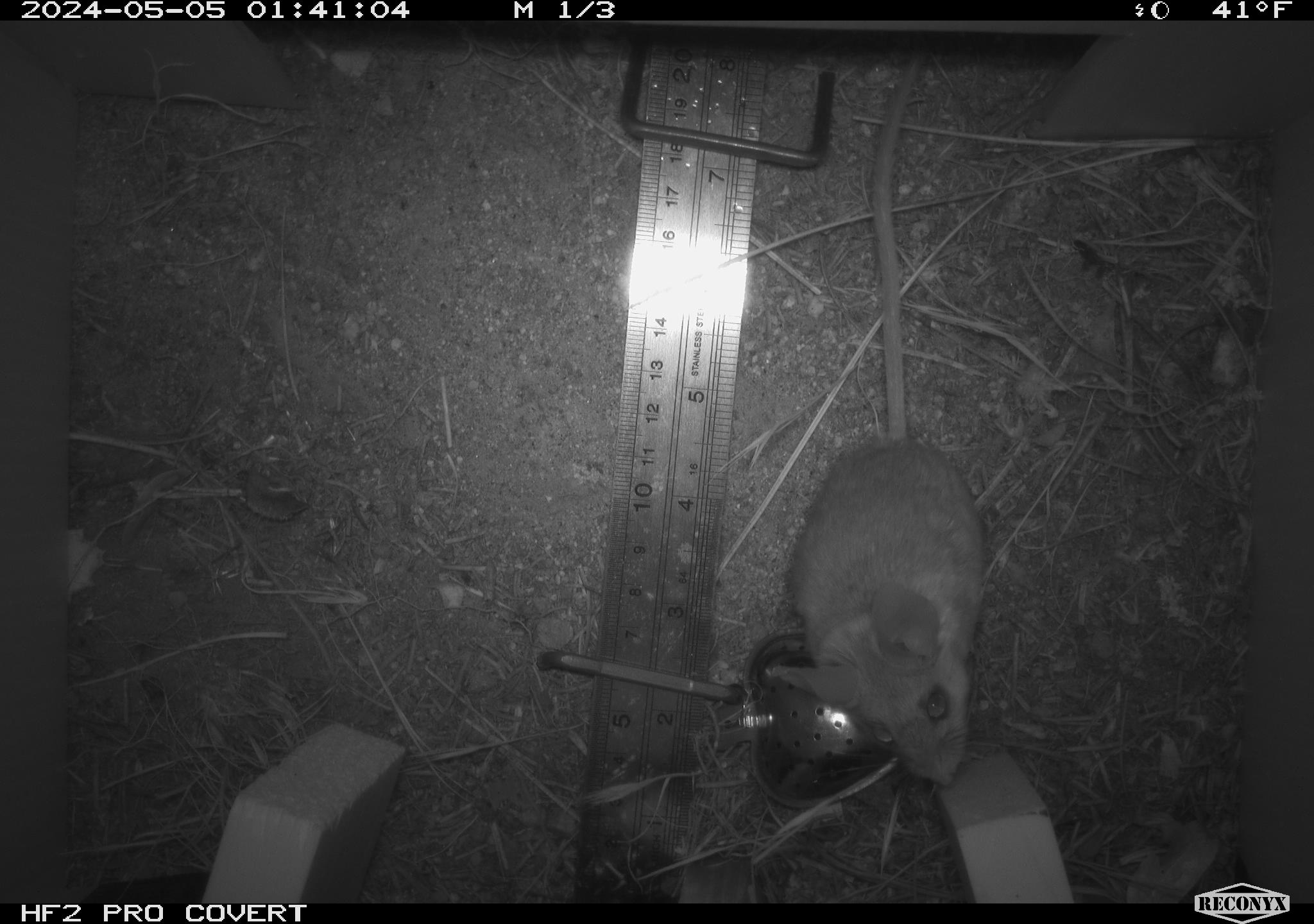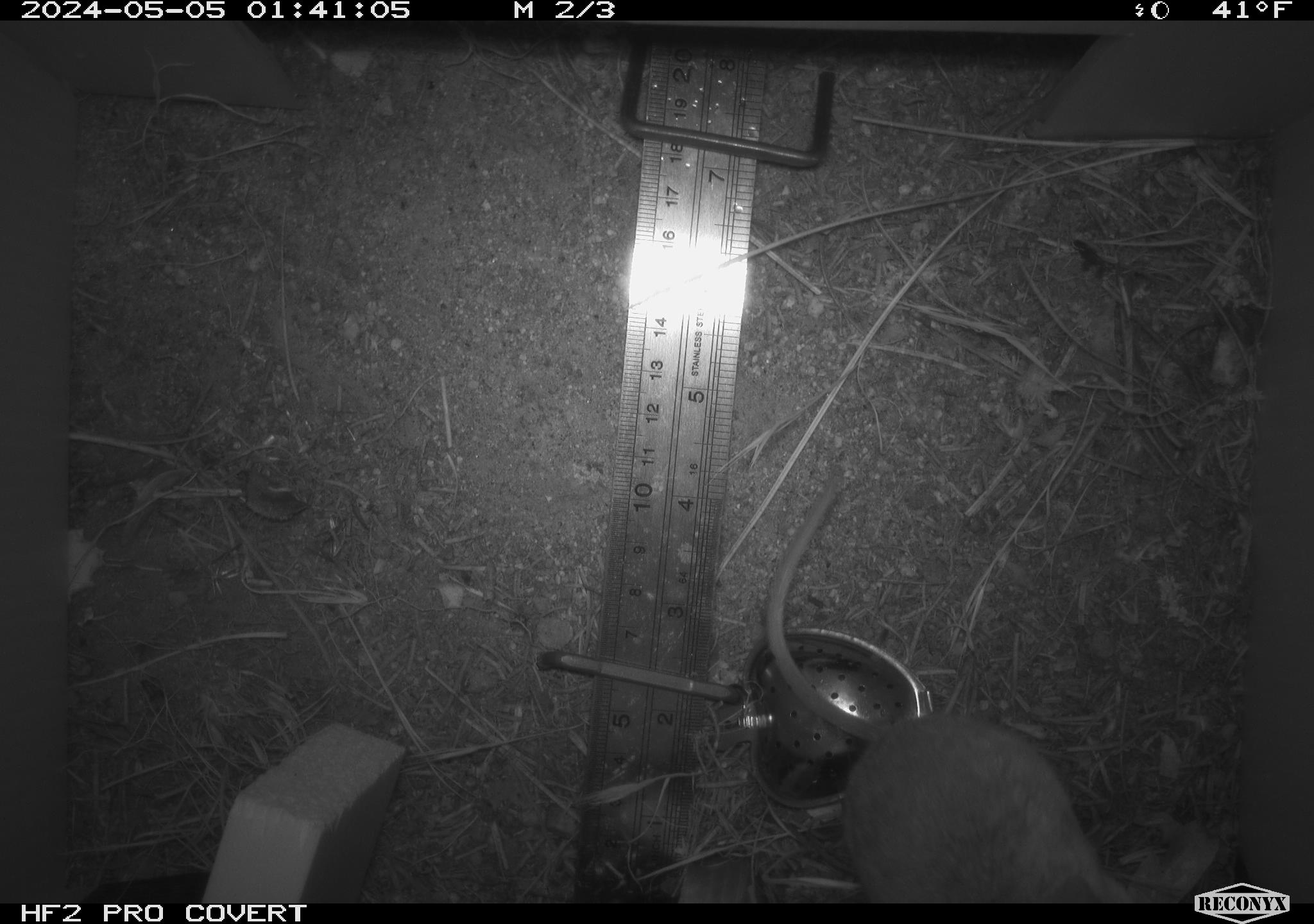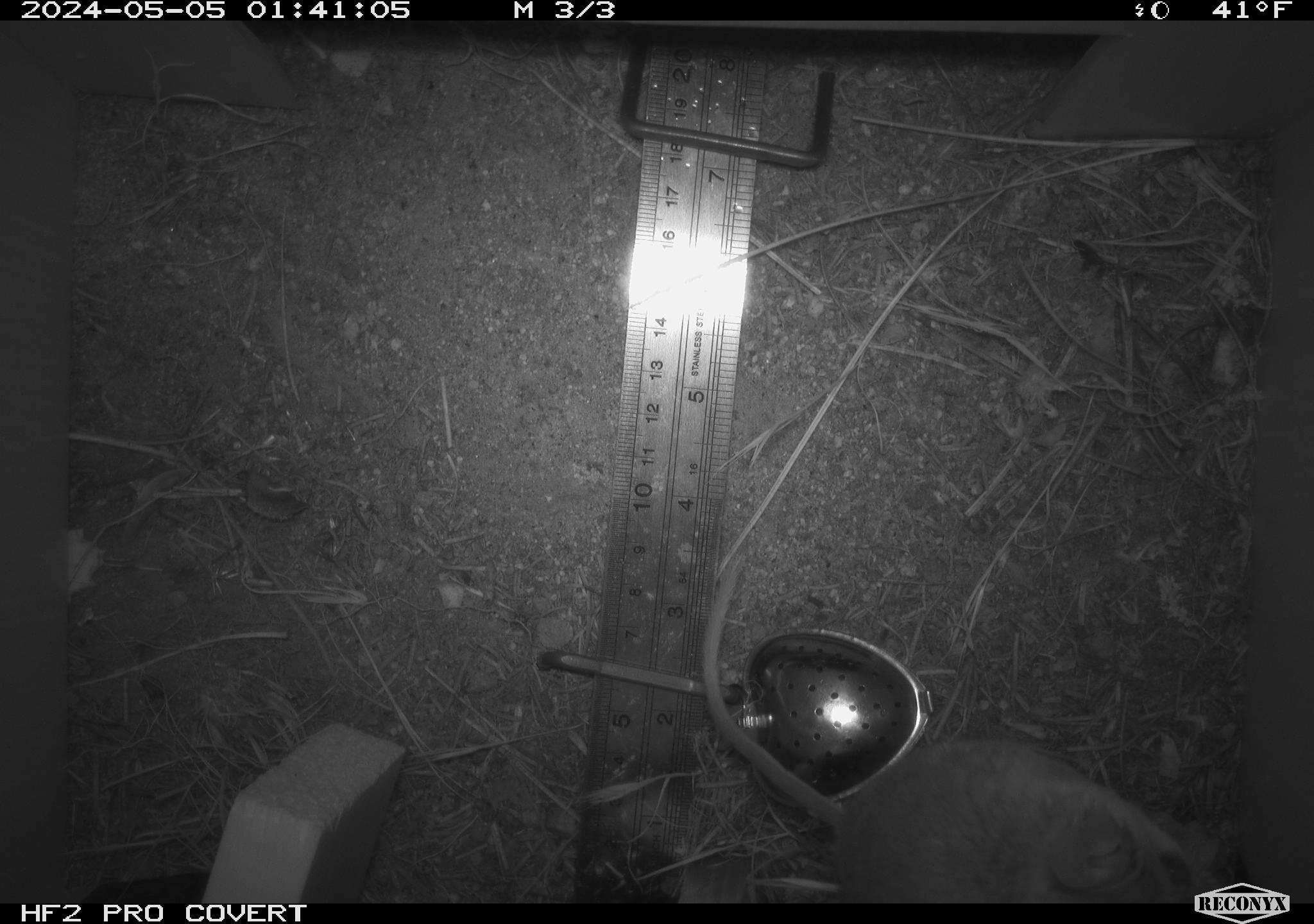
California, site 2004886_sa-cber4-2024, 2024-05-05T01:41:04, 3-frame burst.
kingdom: Animalia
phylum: Chordata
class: Mammalia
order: Rodentia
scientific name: Rodentia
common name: mouse species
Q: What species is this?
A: Mouse species (Rodentia).